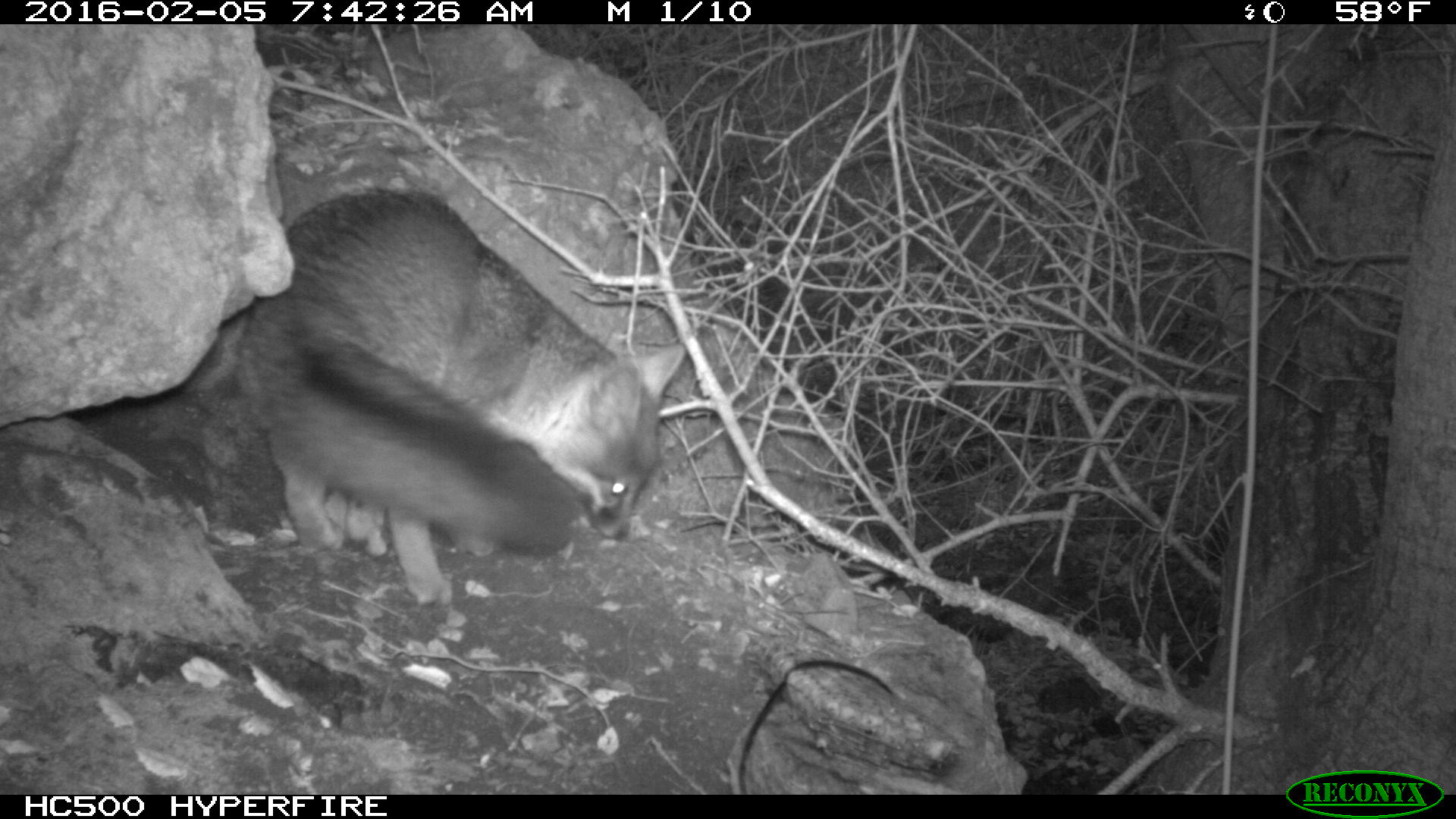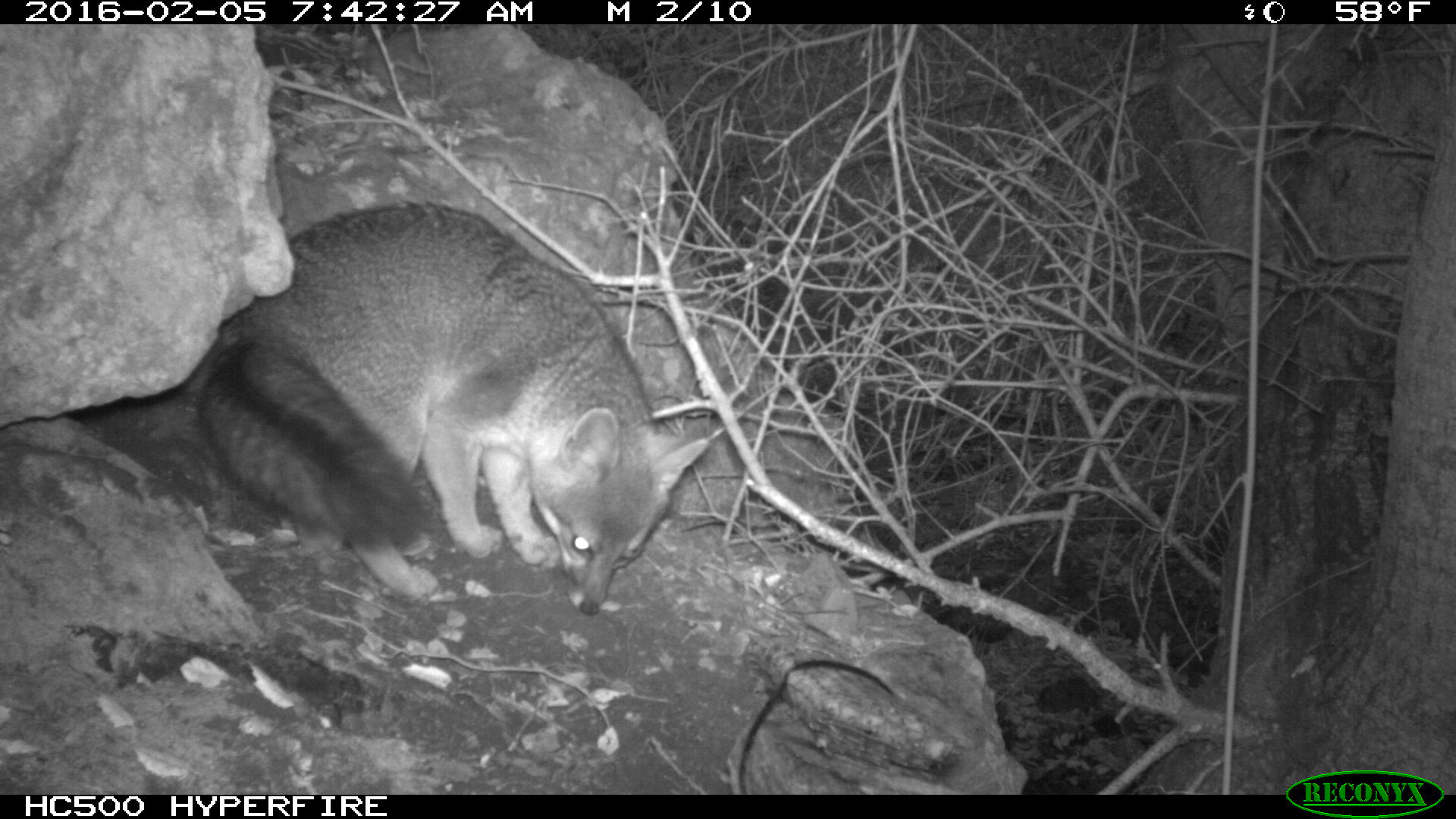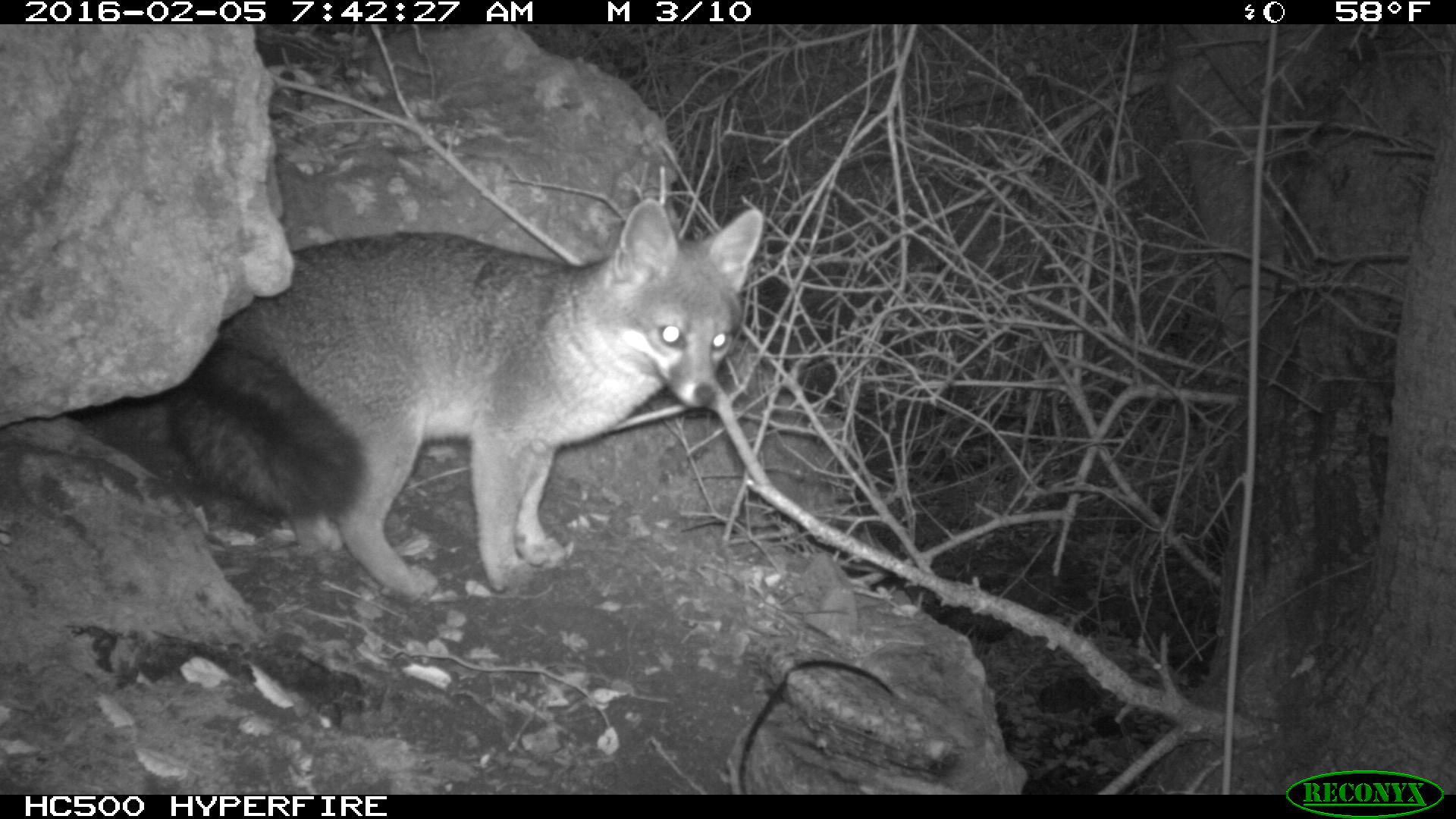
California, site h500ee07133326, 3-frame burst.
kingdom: Animalia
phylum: Chordata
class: Mammalia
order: Carnivora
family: Canidae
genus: Urocyon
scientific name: Urocyon littoralis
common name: island fox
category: fox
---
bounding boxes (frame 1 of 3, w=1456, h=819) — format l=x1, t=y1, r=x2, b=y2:
fox: l=238, t=187, r=686, b=609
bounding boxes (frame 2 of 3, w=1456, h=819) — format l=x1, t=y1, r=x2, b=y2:
fox: l=196, t=194, r=709, b=617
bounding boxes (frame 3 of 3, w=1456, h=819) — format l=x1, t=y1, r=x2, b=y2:
fox: l=163, t=197, r=763, b=598